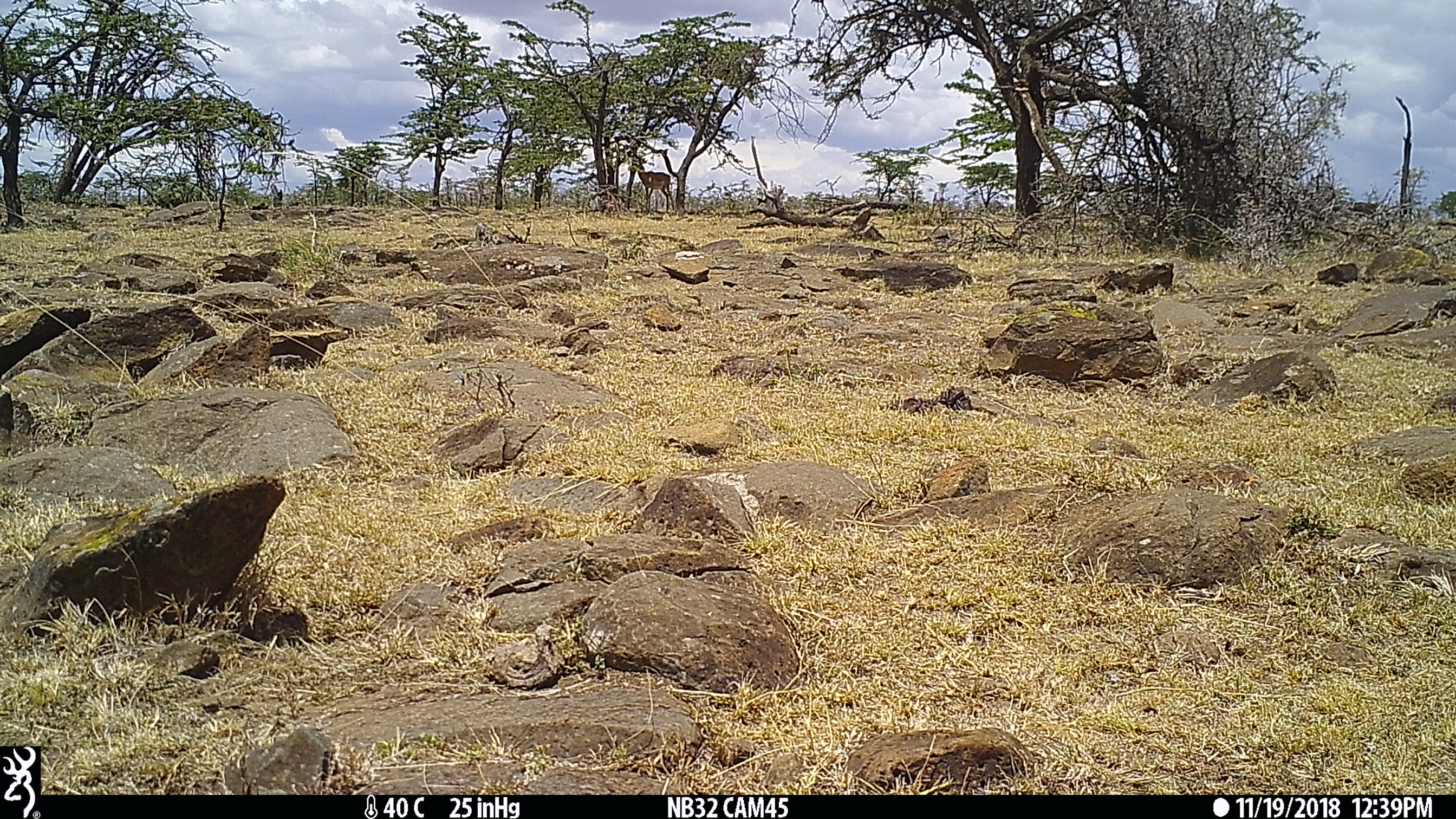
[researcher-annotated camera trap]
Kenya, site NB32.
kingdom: Animalia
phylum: Chordata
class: Mammalia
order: Artiodactyla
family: Bovidae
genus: Aepyceros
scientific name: Aepyceros melampus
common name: impala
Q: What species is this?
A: Impala (Aepyceros melampus).